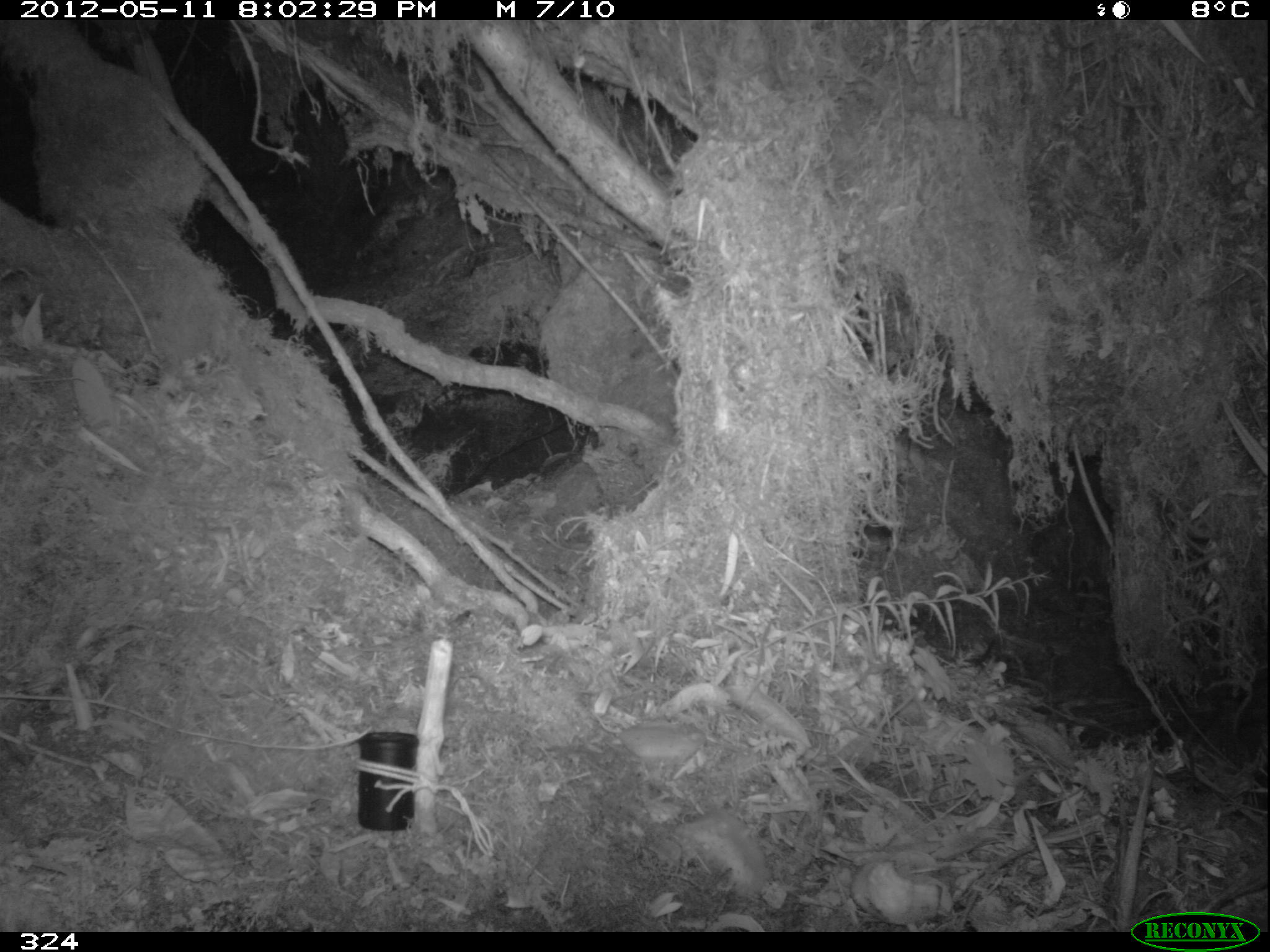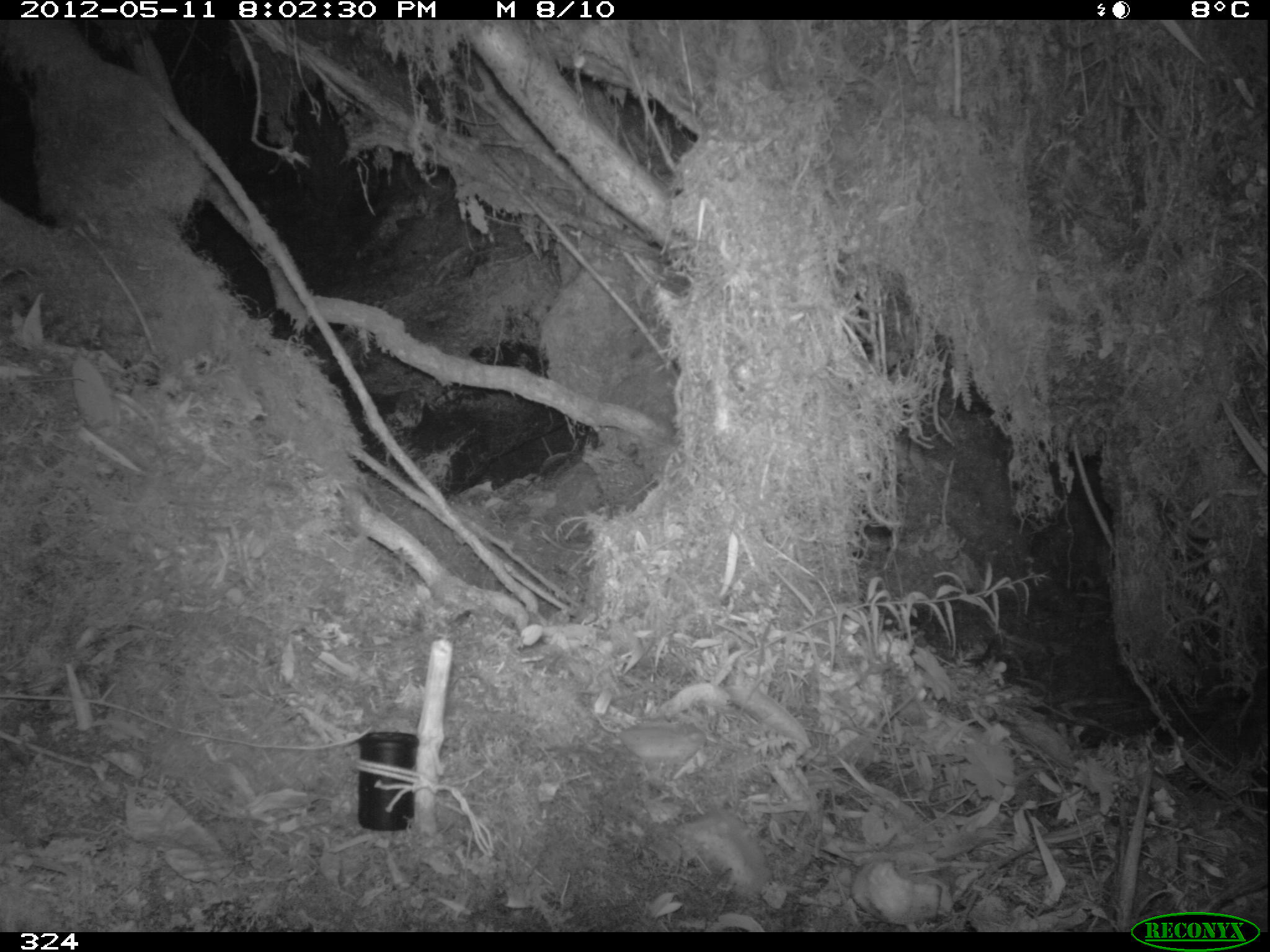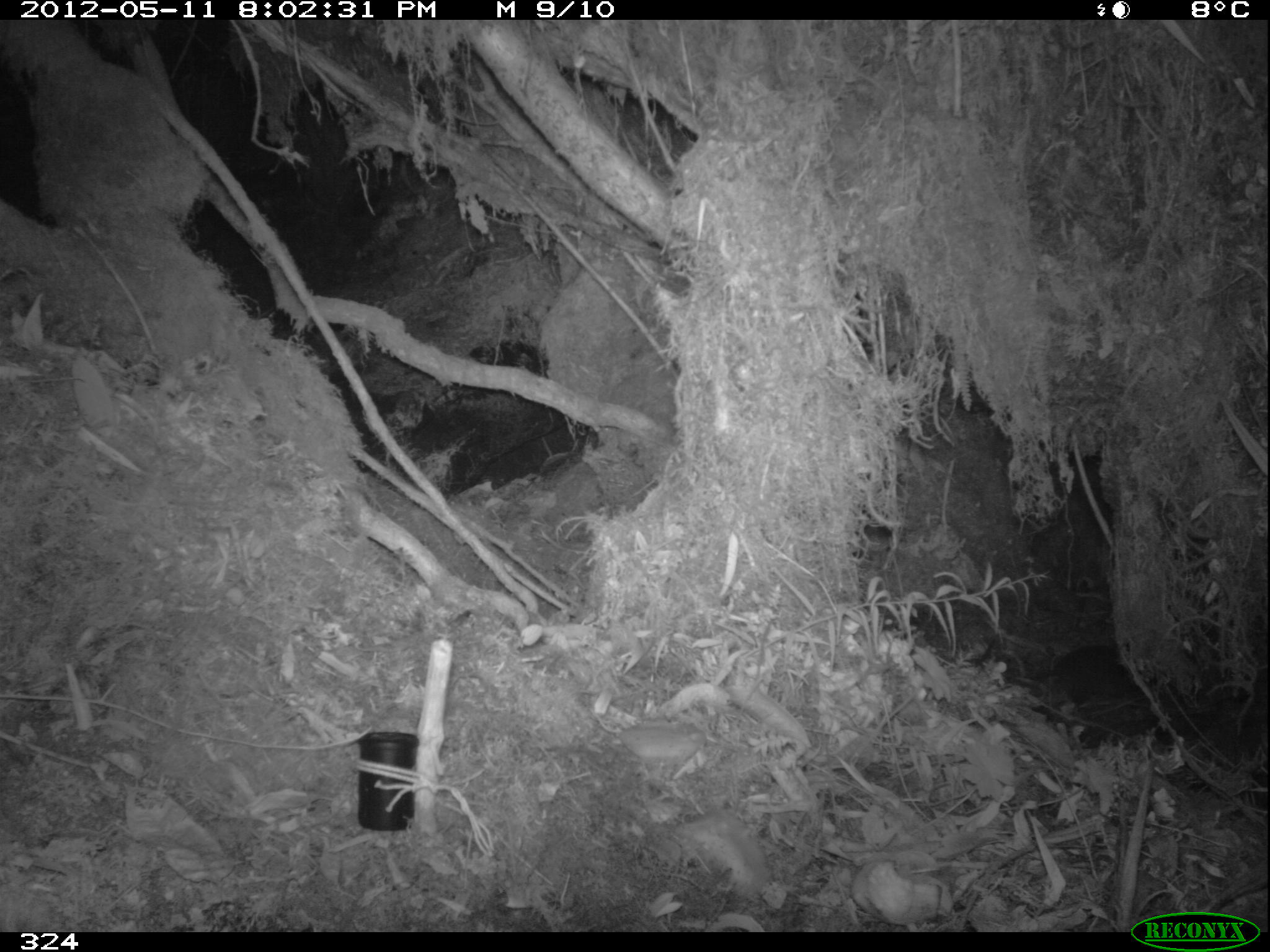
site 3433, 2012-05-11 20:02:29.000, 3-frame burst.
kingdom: Animalia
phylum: Chordata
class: Mammalia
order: Rodentia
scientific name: Rodentia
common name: rodents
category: unknown rodent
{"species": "unknown rodent (rodents) (Rodentia)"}